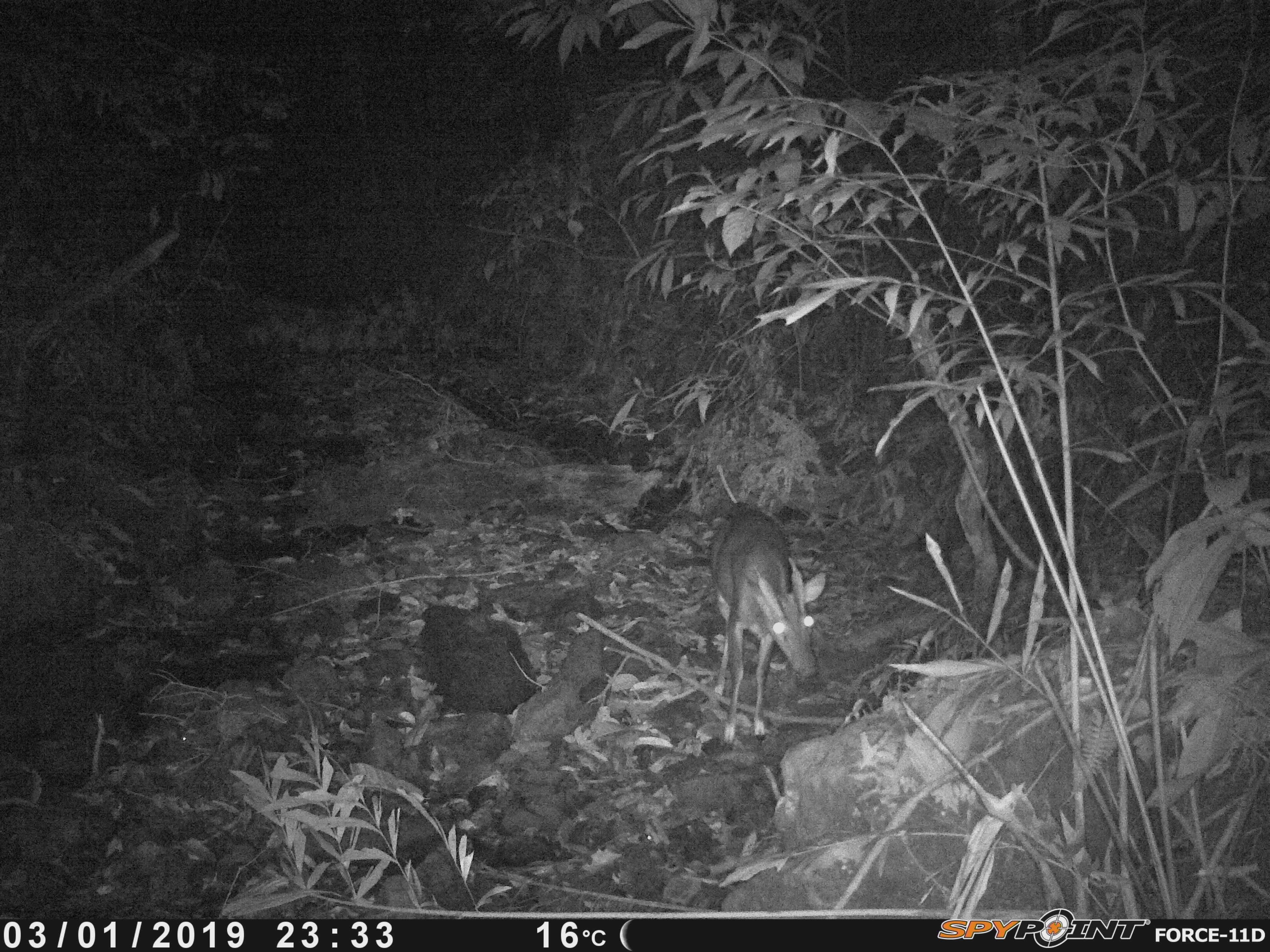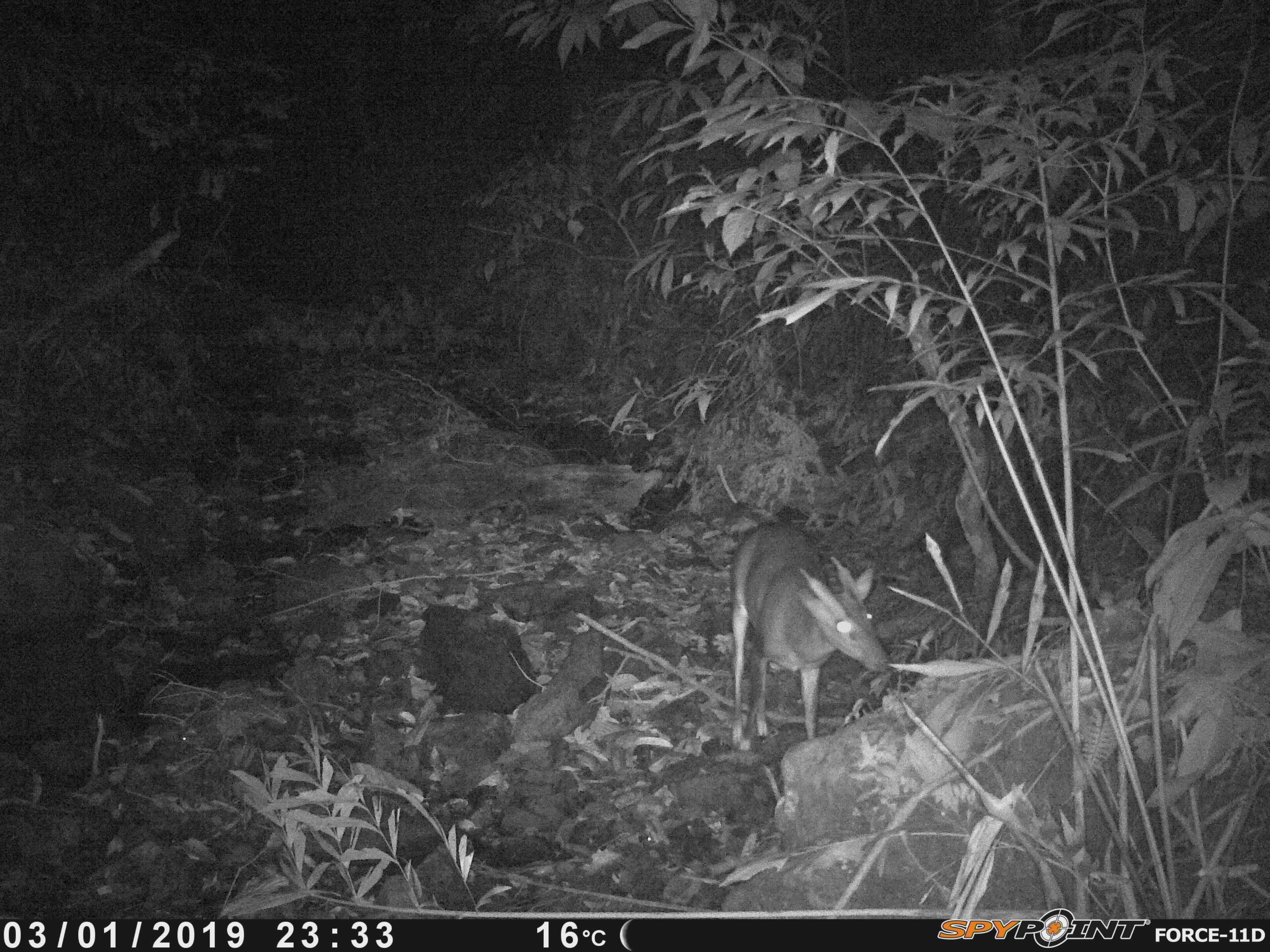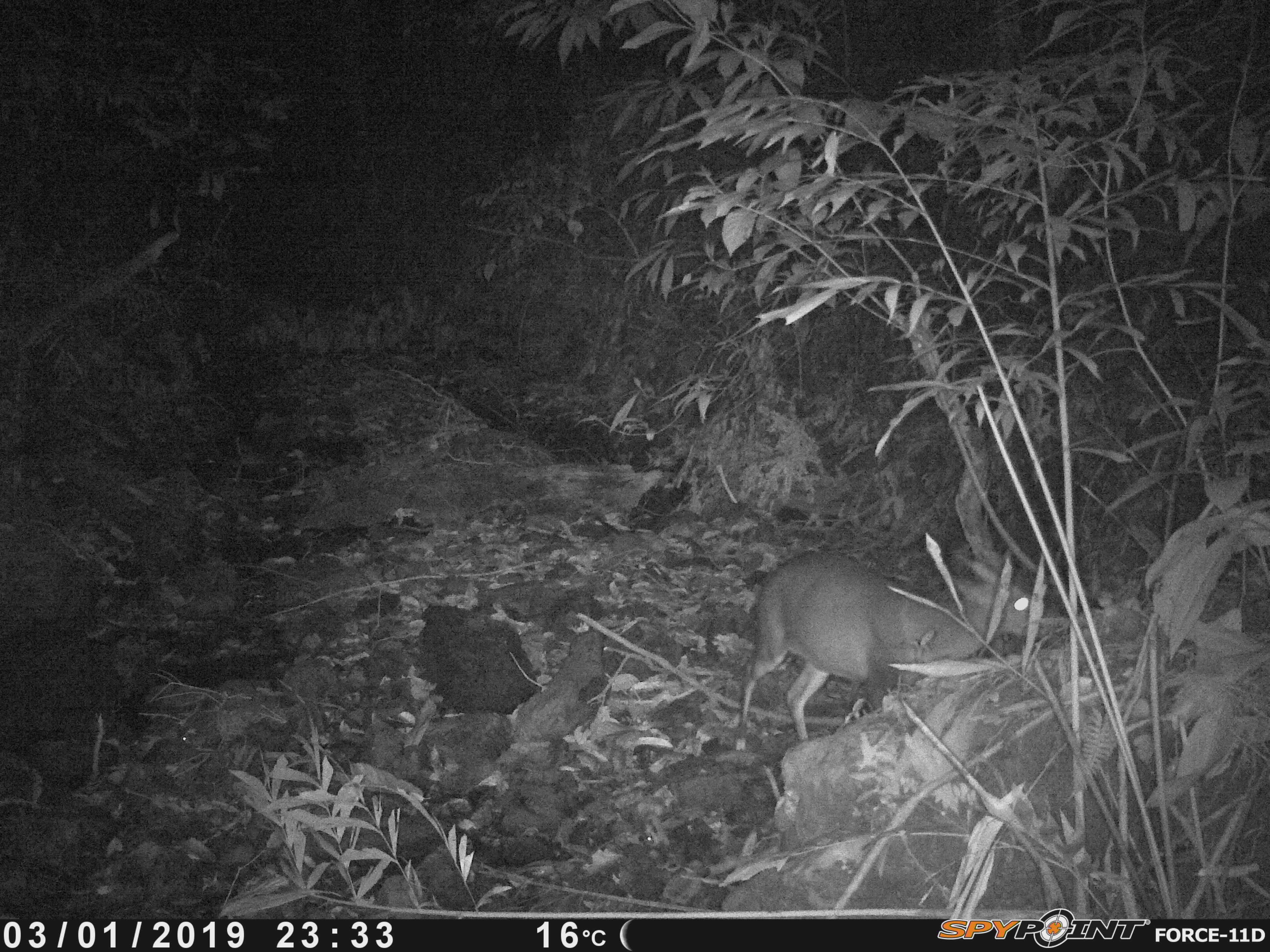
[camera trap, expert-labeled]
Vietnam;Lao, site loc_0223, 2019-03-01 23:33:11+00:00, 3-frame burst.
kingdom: Animalia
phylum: Chordata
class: Mammalia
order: Artiodactyla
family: Cervidae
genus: Muntiacus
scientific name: Muntiacus vuquangensis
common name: large-antlered muntjac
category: large antlered muntjac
Large antlered muntjac (large-antlered muntjac) (Muntiacus vuquangensis). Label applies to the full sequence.